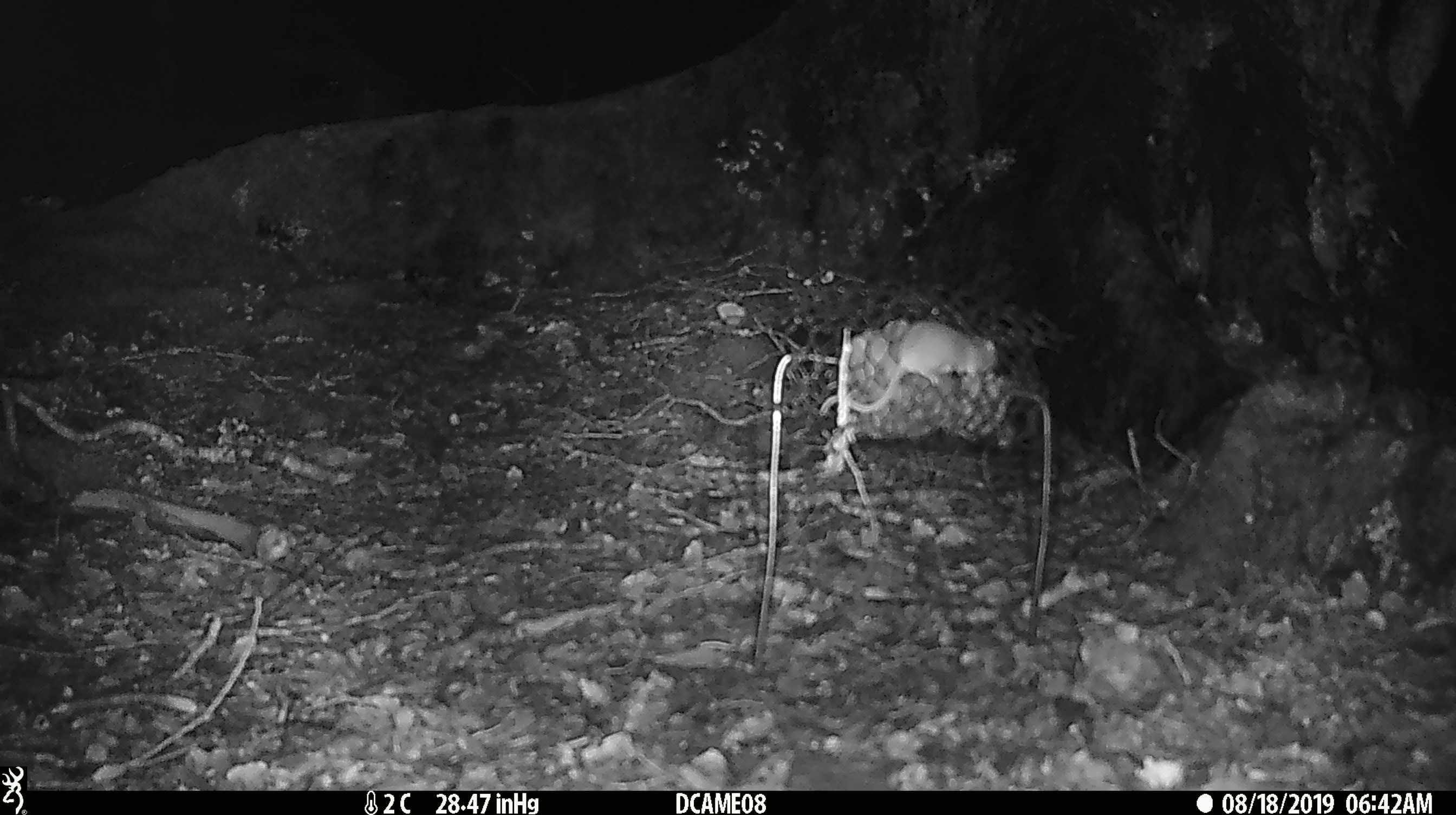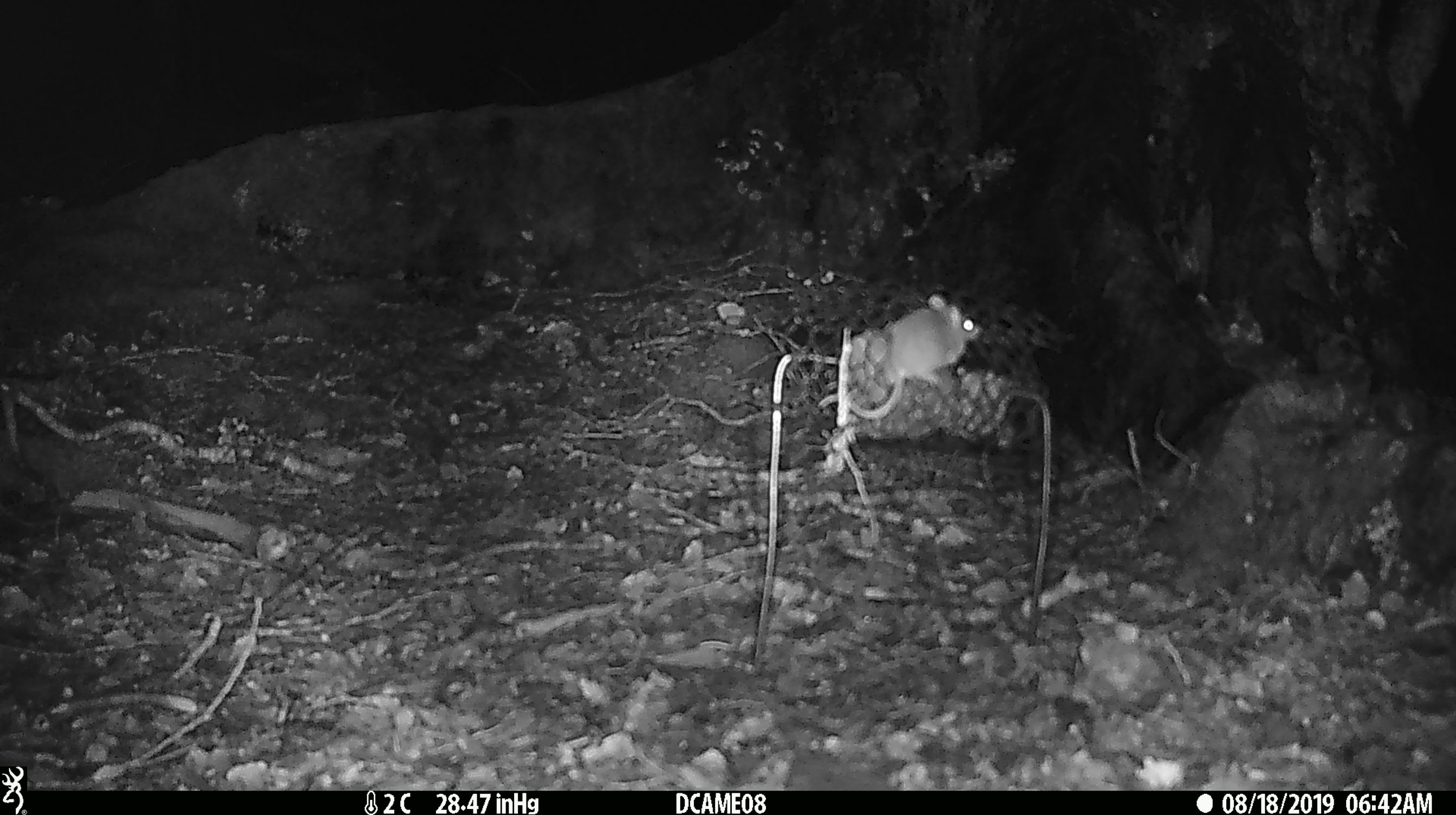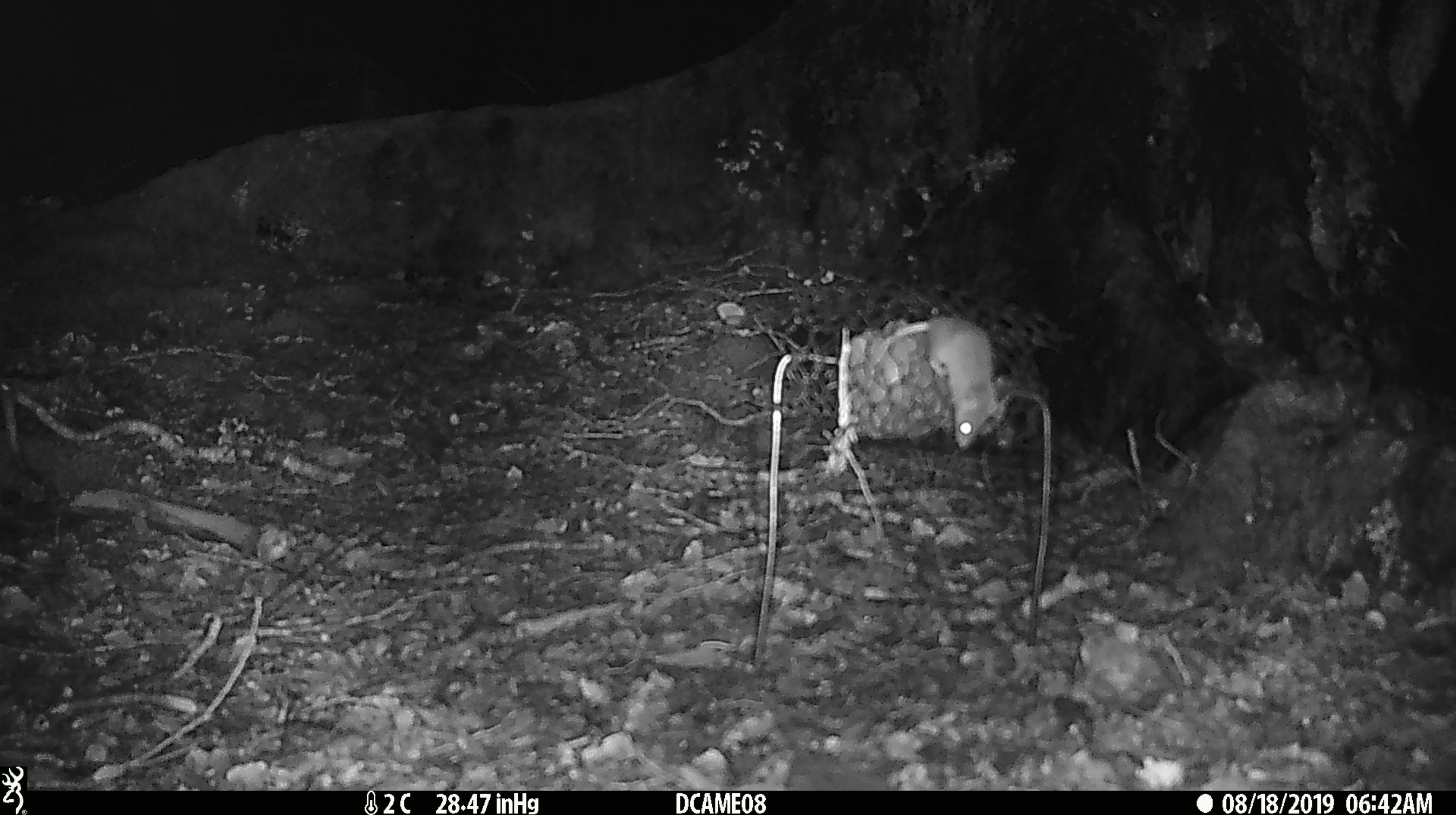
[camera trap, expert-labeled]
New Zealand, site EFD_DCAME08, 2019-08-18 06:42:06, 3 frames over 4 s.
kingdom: Animalia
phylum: Chordata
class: Mammalia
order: Rodentia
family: Muridae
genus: Mus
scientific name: Mus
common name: mouse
Mouse (Mus).